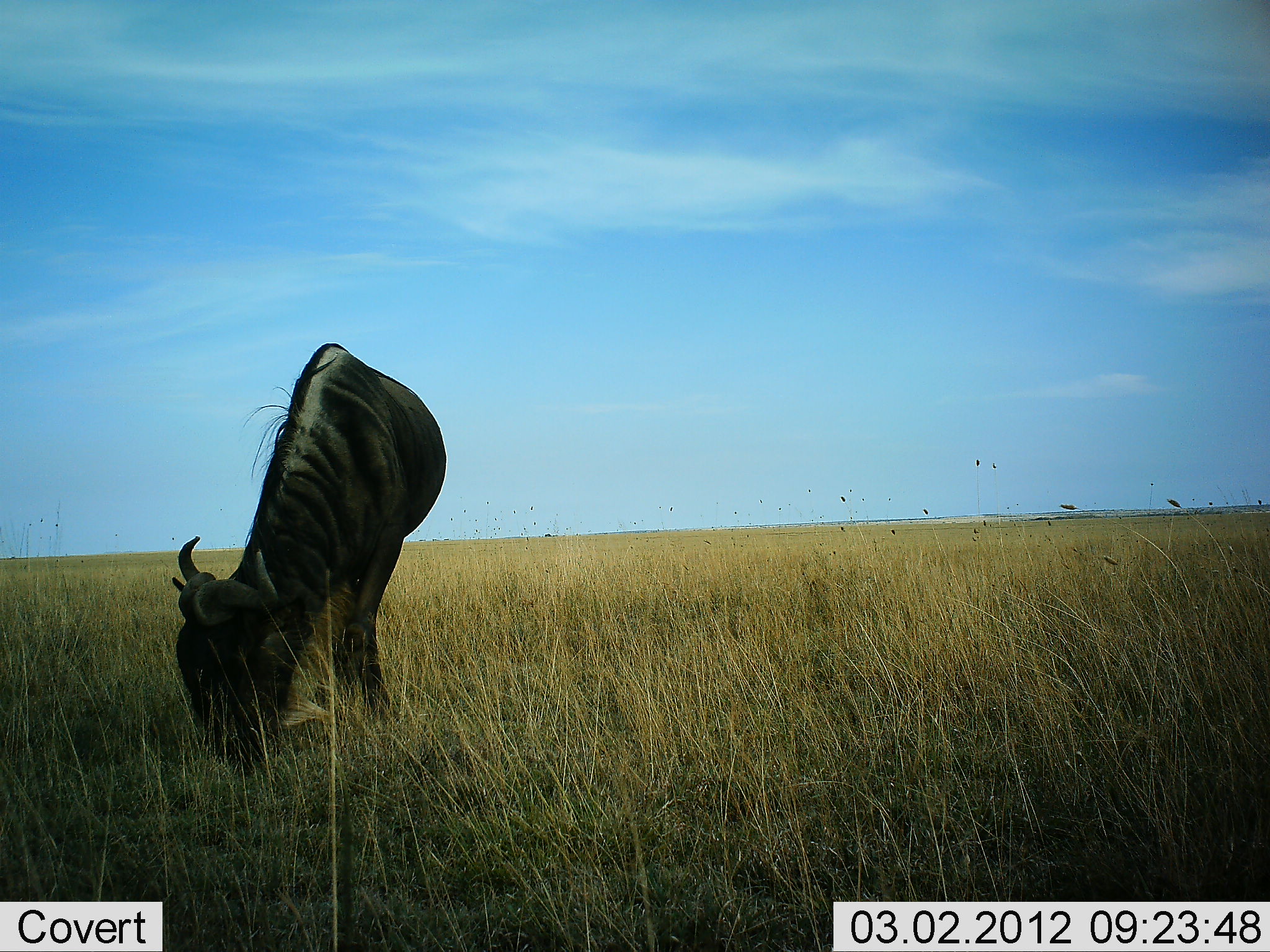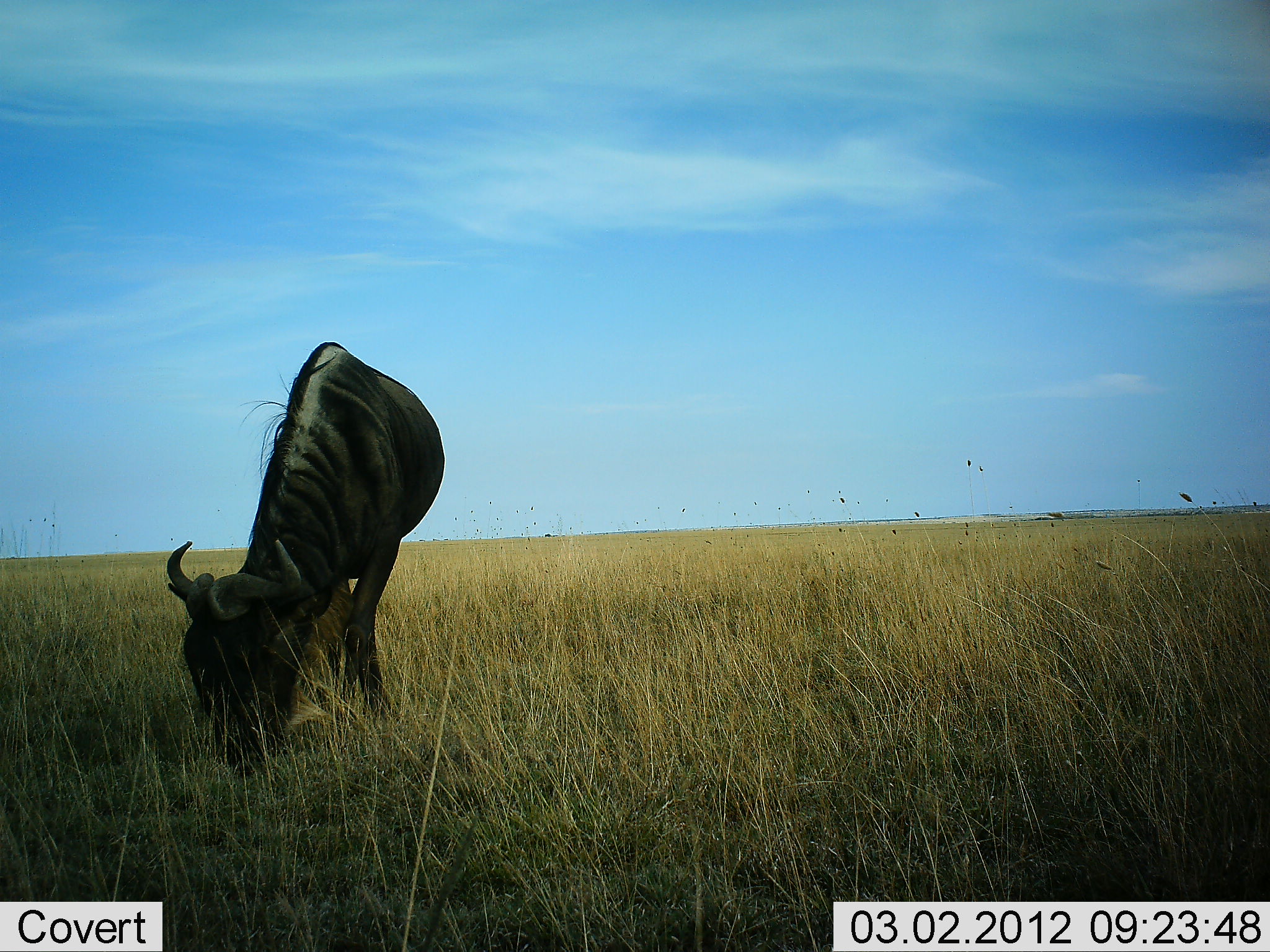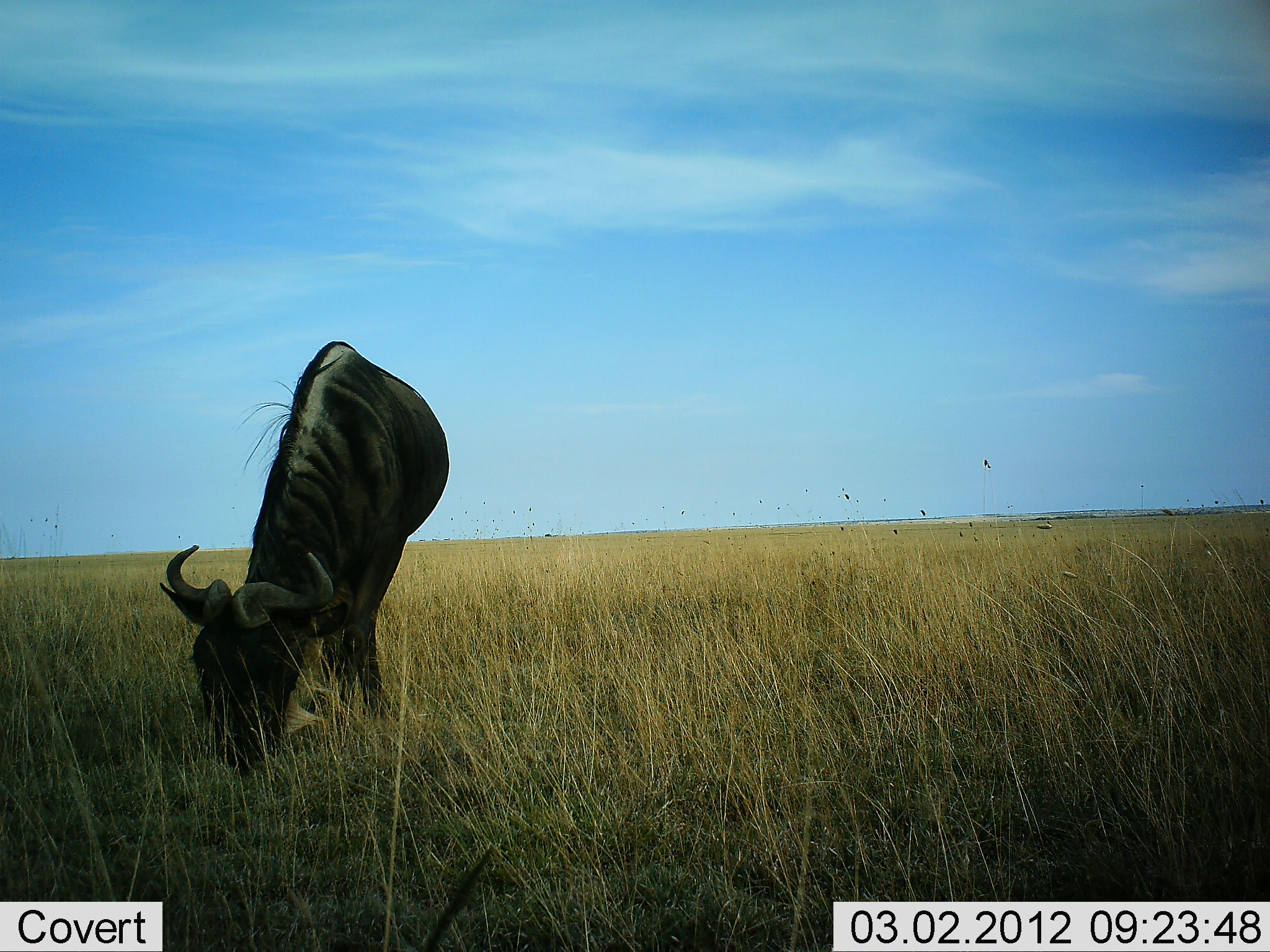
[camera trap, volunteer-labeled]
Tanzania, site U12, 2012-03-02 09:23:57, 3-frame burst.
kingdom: Animalia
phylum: Chordata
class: Mammalia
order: Artiodactyla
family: Bovidae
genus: Connochaetes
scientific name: Connochaetes taurinus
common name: blue wildebeest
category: wildebeest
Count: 1.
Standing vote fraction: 6%.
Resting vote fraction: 0%.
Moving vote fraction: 0%.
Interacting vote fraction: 0%.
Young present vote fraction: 0%.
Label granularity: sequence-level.